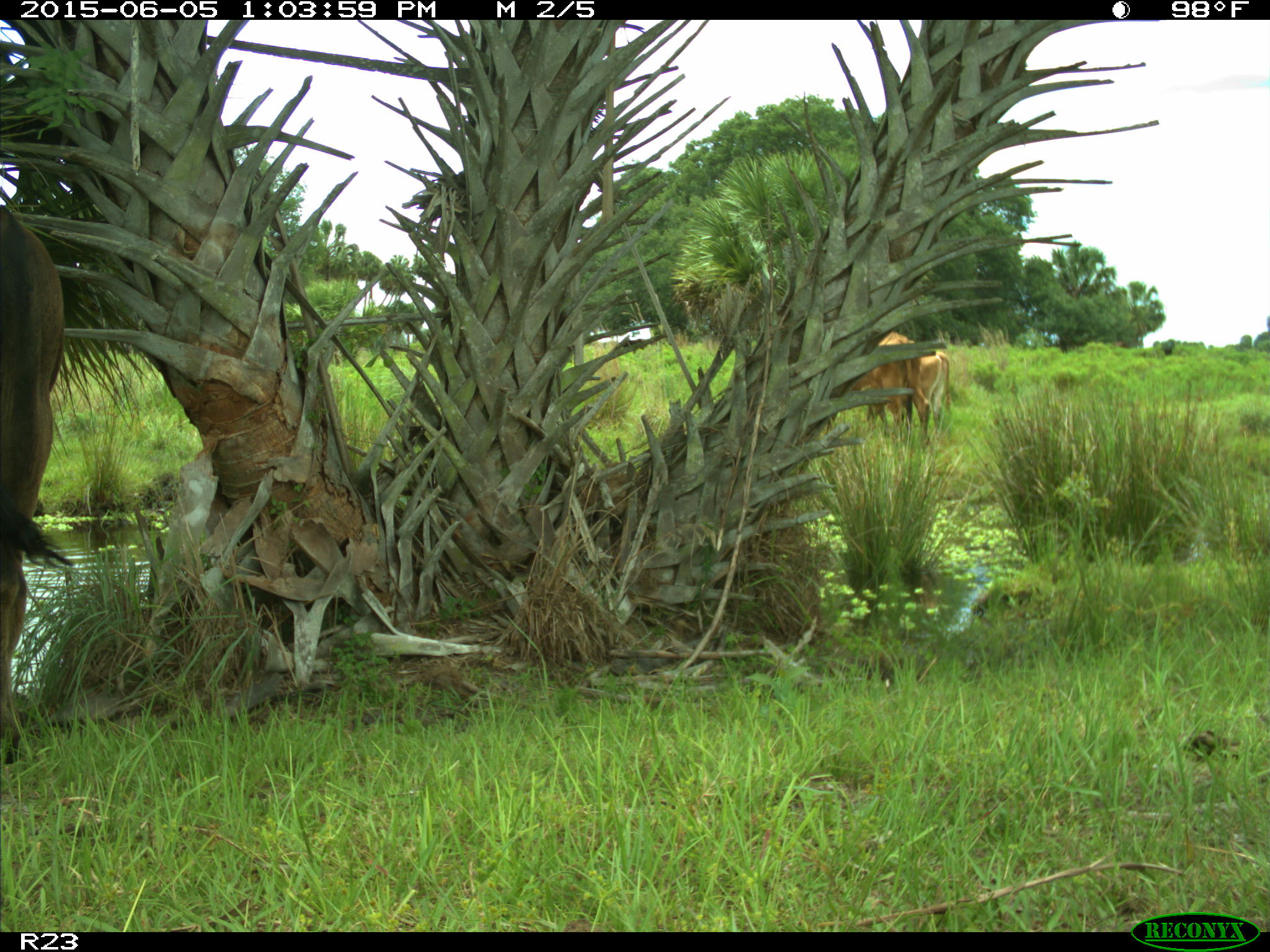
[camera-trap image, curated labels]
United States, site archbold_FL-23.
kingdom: Animalia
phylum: Chordata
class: Mammalia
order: Artiodactyla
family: Bovidae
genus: Bos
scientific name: Bos taurus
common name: domestic cow